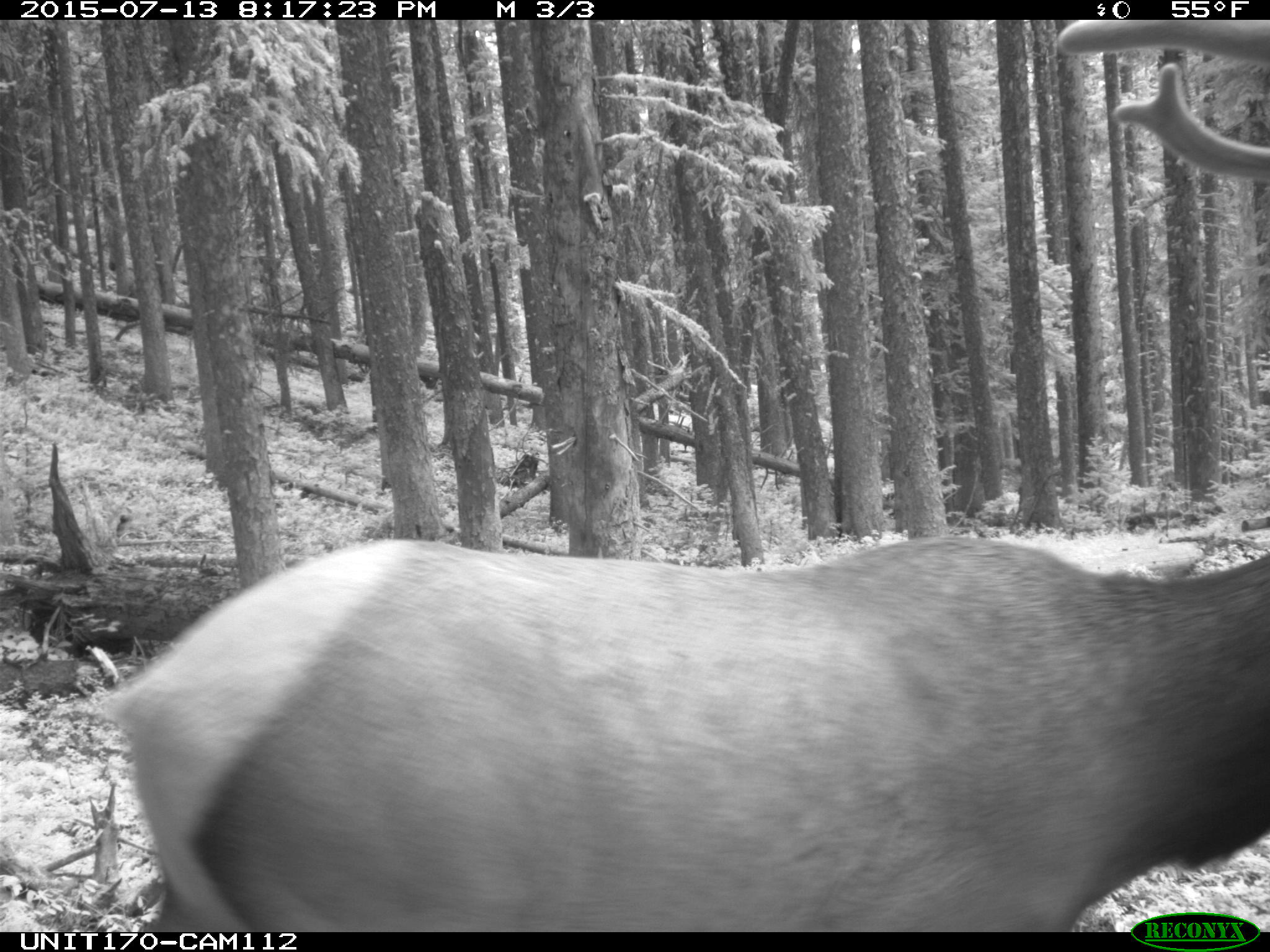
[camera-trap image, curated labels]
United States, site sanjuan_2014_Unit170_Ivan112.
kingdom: Animalia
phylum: Chordata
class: Mammalia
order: Artiodactyla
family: Cervidae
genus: Cervus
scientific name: Cervus elaphus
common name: red deer